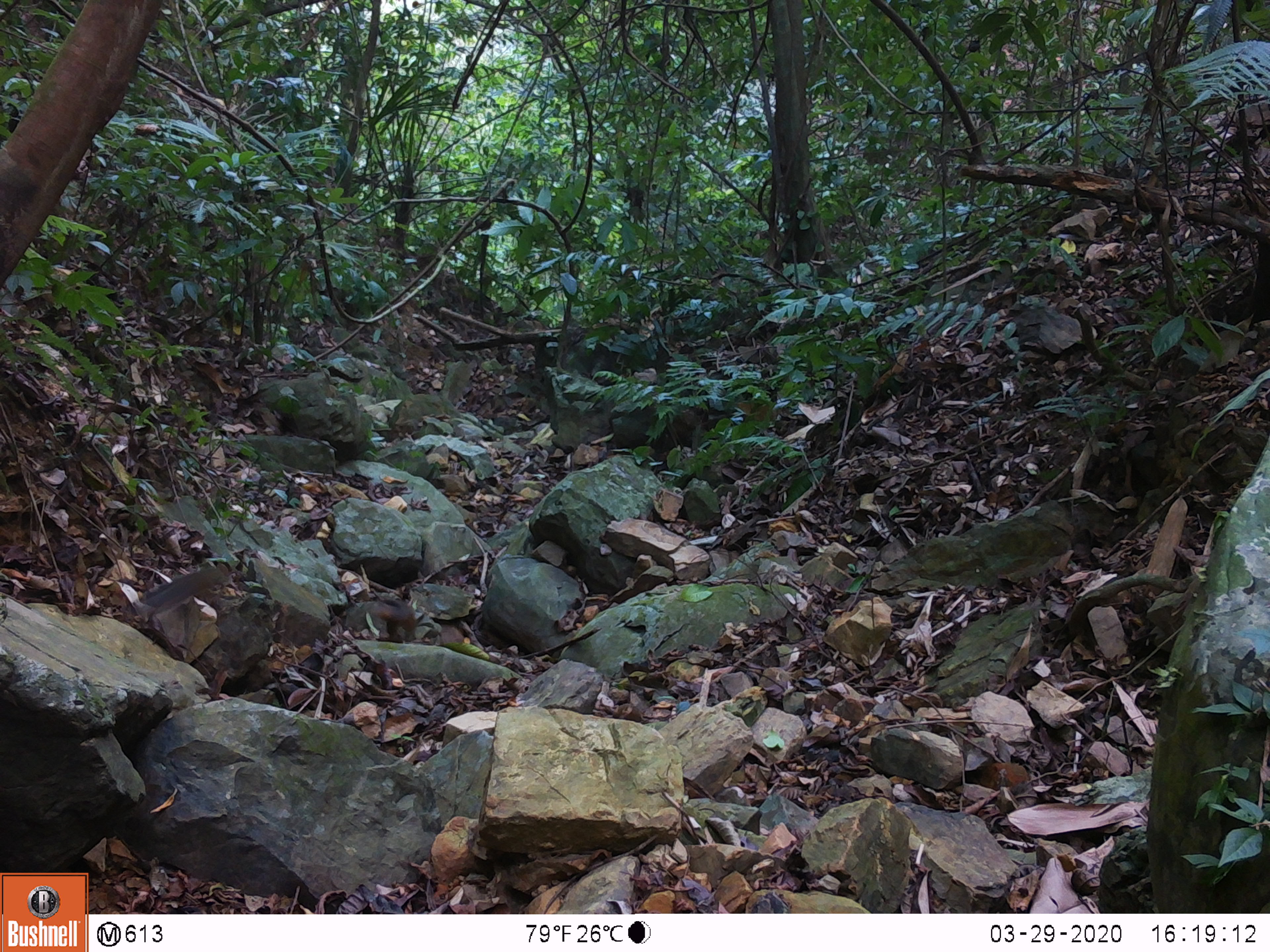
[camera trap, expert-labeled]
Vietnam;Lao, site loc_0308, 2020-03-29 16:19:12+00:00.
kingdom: Animalia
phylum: Chordata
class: Mammalia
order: Rodentia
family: Sciuridae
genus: Dremomys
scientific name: Dremomys rufigenis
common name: red-cheeked squirrel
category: red cheeked squirrel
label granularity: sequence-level